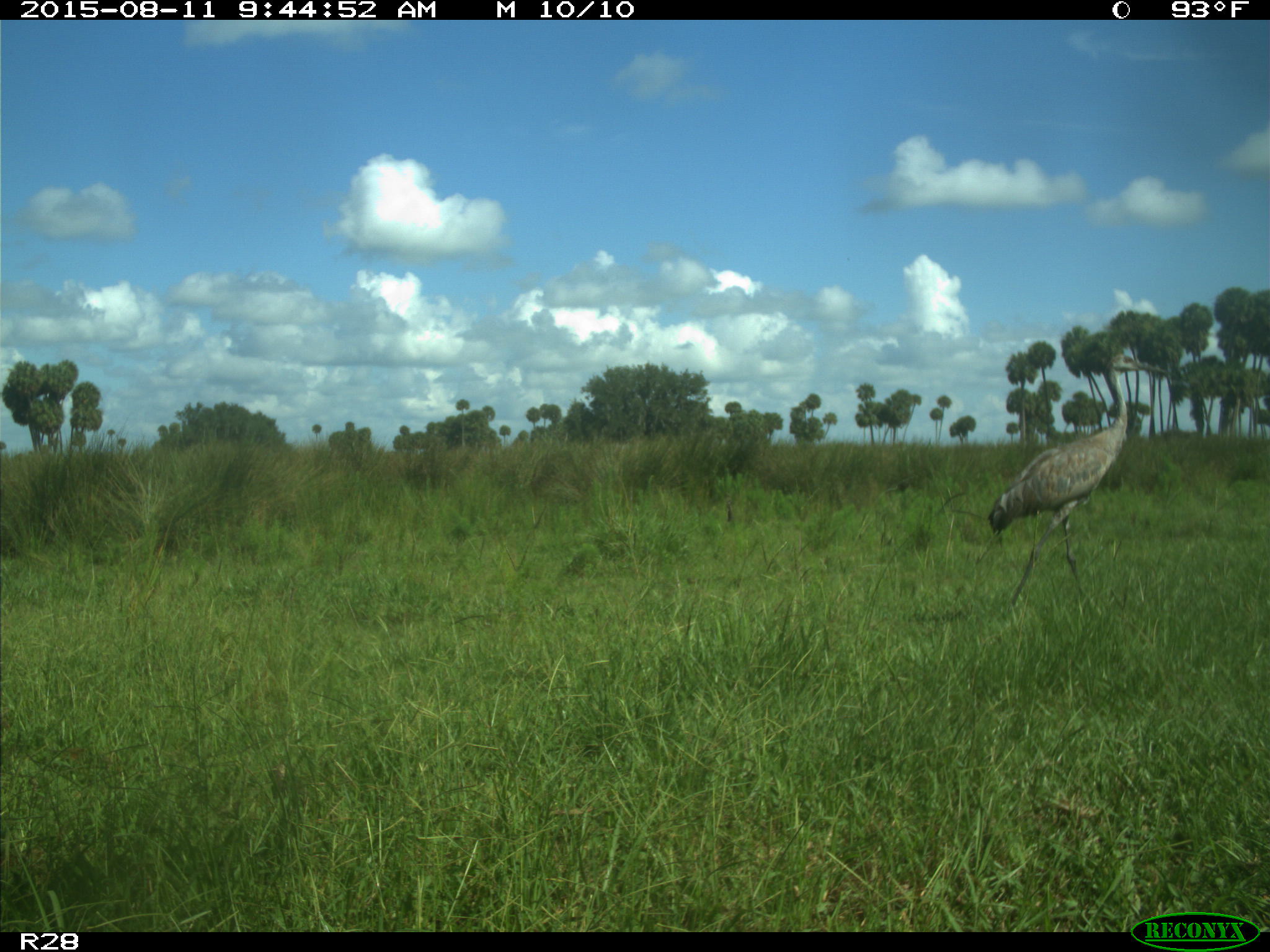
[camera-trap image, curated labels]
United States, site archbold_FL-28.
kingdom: Animalia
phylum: Chordata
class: Aves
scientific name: Aves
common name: birds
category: unidentified bird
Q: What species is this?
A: Unidentified bird (birds) (Aves).